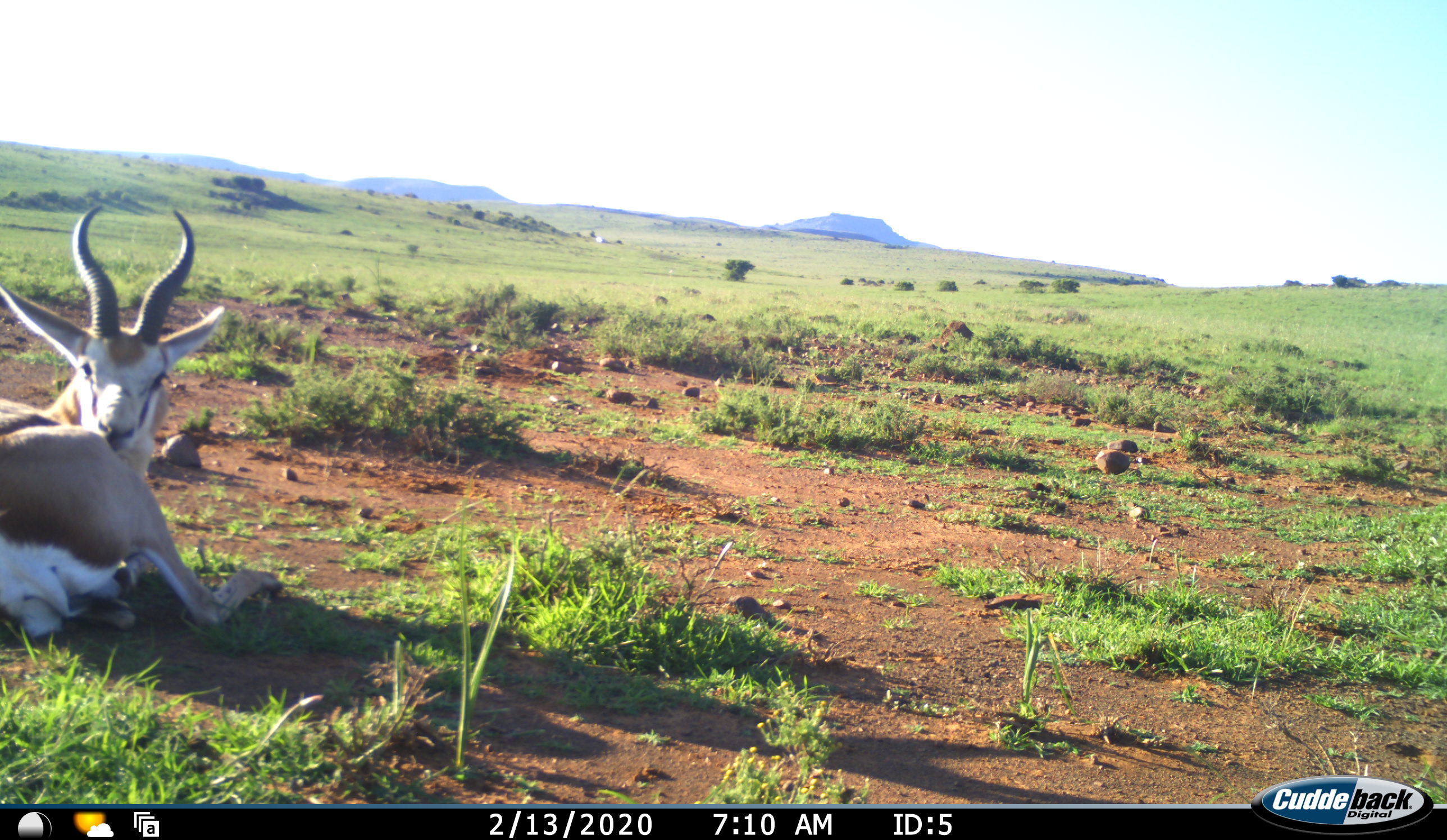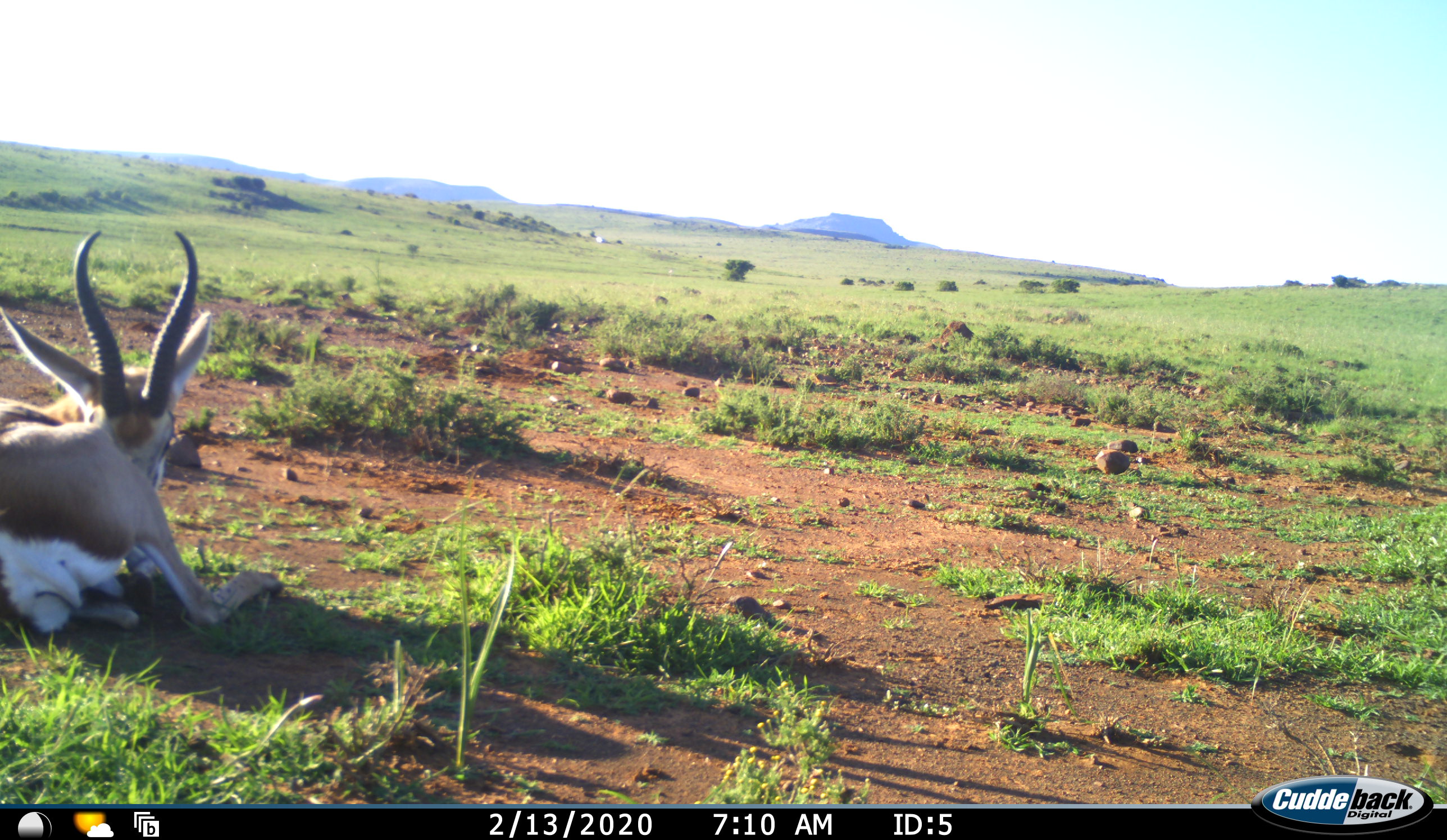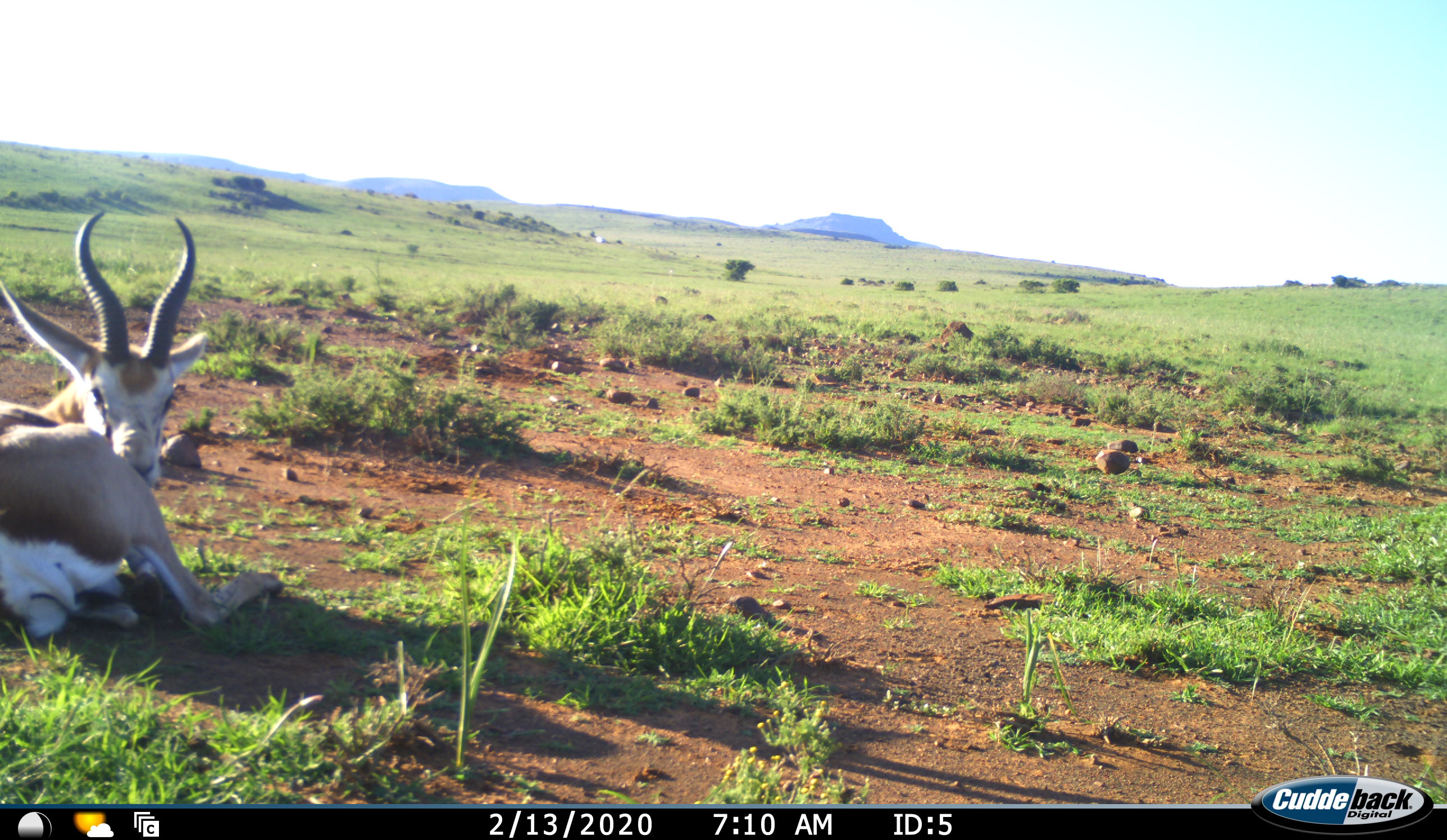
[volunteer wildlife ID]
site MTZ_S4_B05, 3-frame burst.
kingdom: Animalia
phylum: Chordata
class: Mammalia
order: Artiodactyla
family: Bovidae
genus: Antidorcas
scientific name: Antidorcas marsupialis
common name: springbok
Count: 1.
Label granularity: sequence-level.